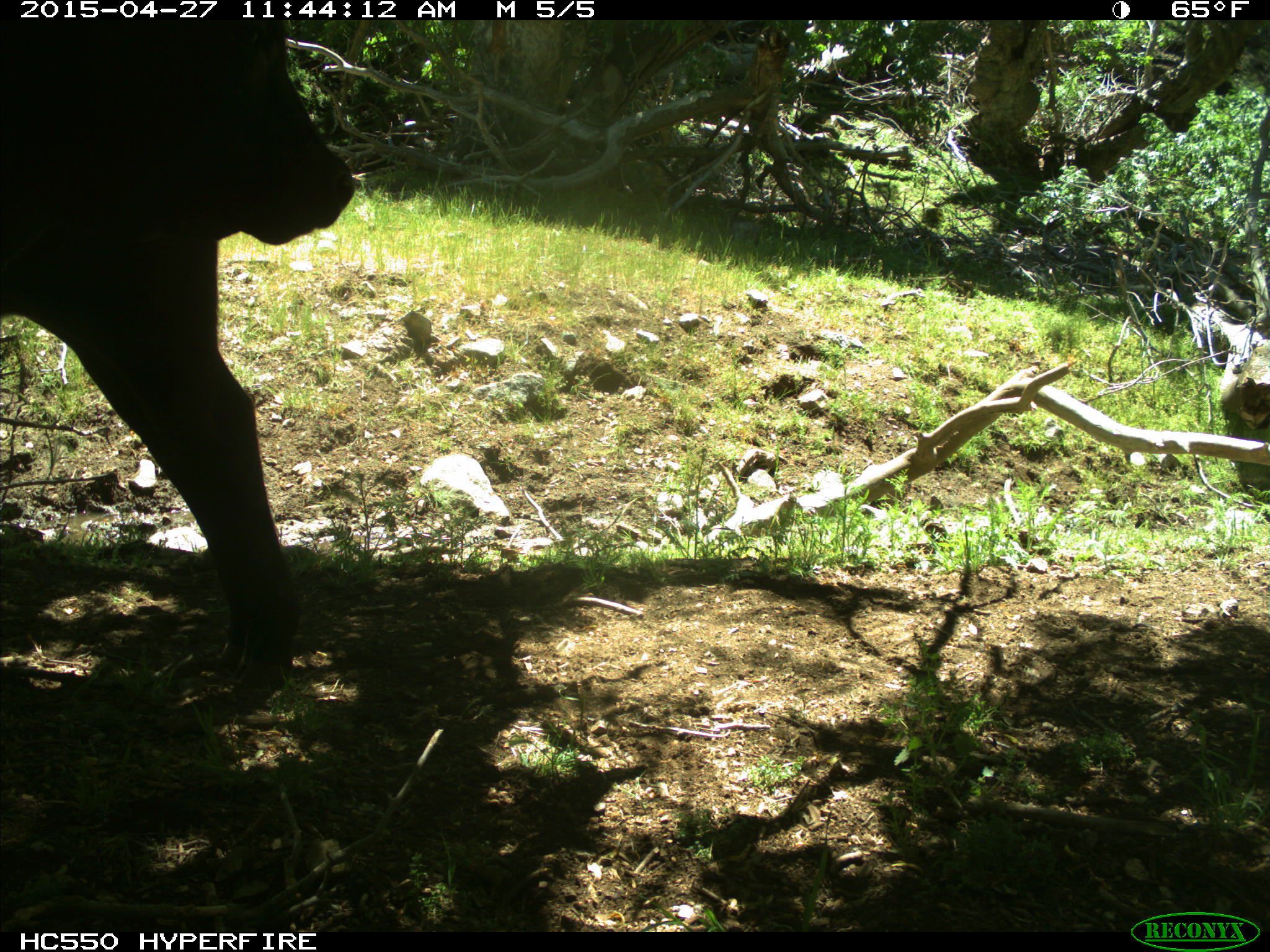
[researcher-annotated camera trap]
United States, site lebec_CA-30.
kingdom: Animalia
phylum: Chordata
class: Mammalia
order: Artiodactyla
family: Bovidae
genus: Bos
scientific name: Bos taurus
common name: domestic cow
Bos taurus (domestic cow).